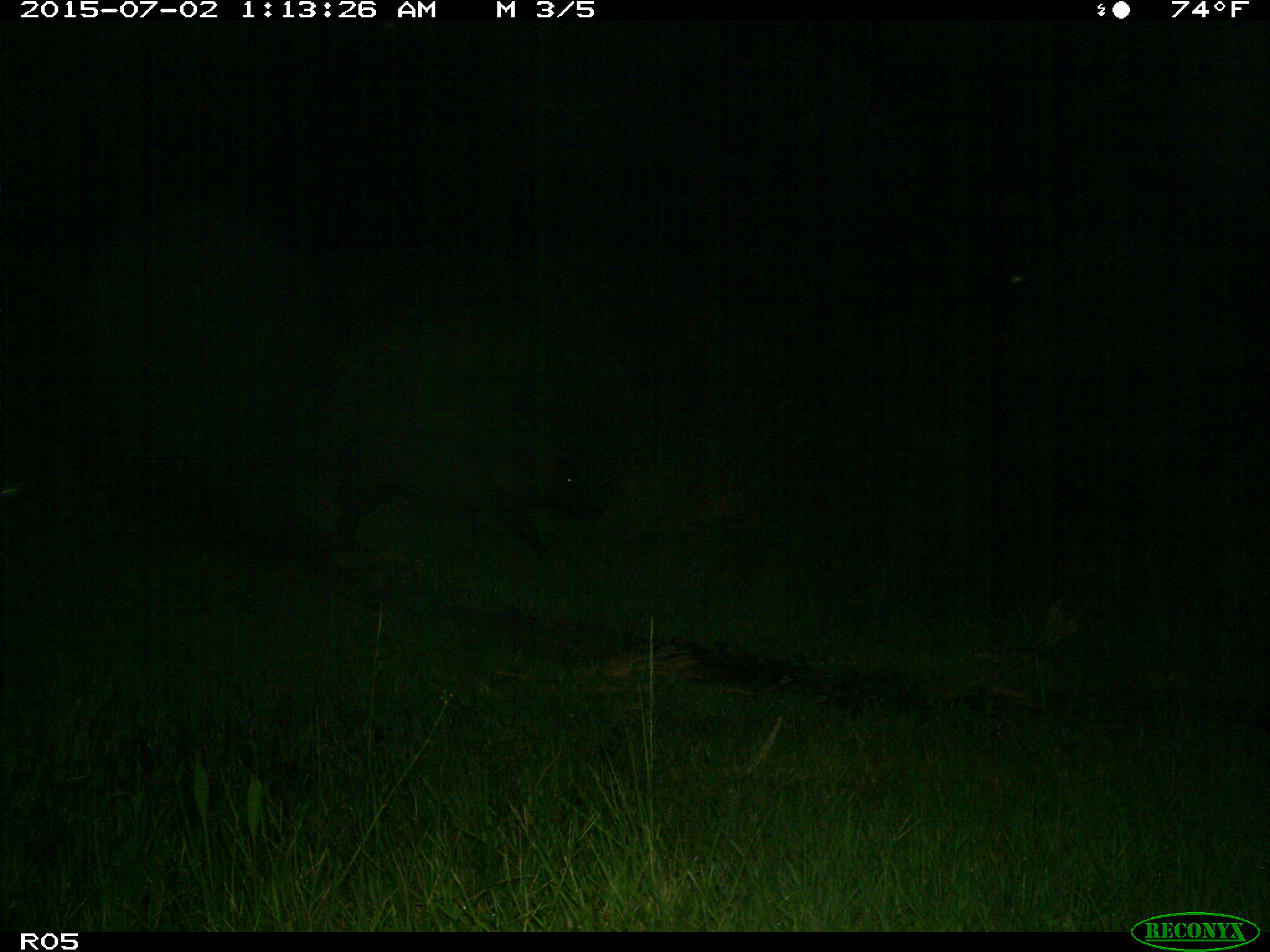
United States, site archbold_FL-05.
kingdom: Animalia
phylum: Chordata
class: Mammalia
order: Artiodactyla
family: Suidae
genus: Sus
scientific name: Sus scrofa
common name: wild boar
Sus scrofa (wild boar).